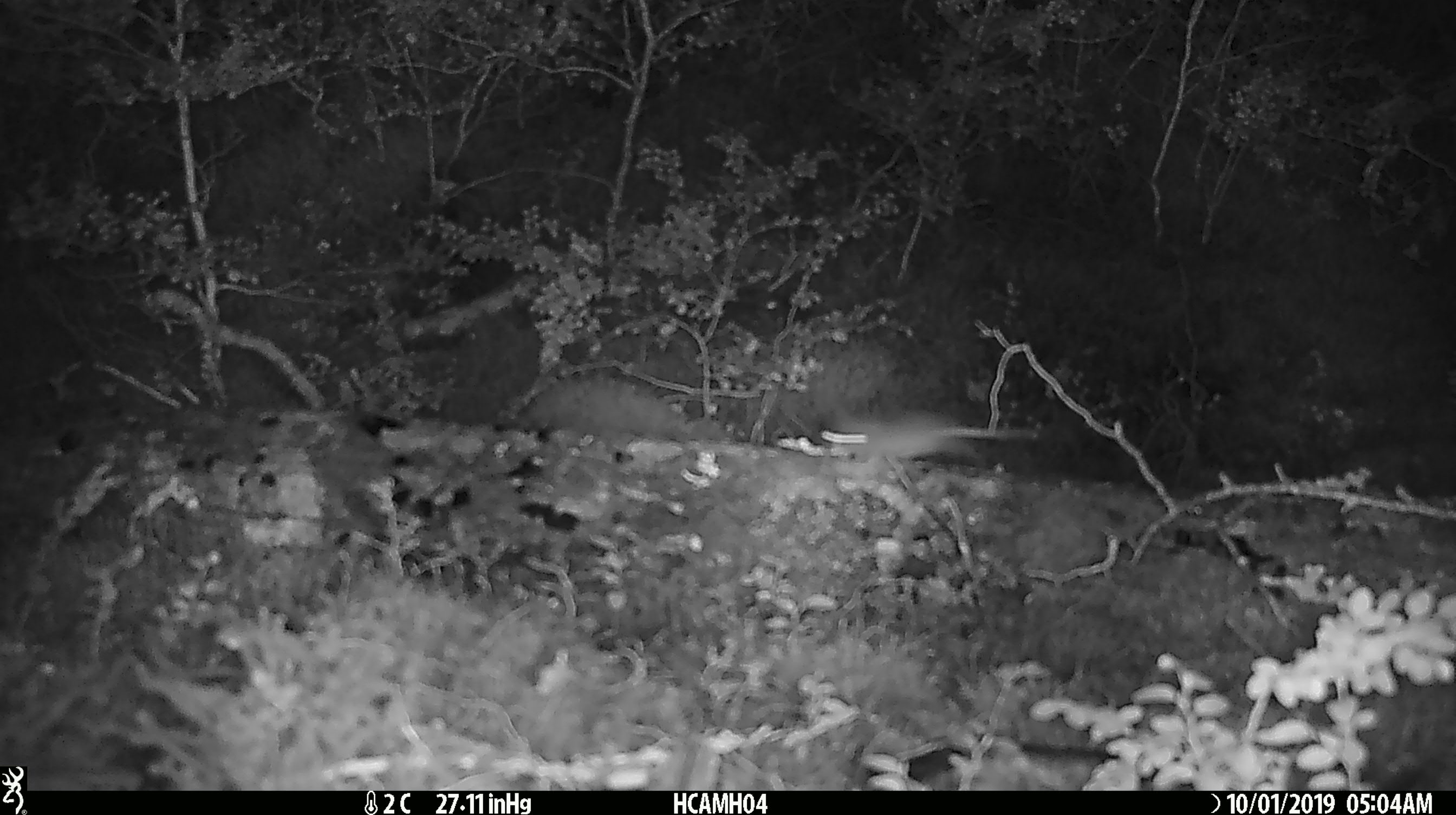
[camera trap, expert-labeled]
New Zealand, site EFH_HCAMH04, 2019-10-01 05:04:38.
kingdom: Animalia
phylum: Chordata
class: Mammalia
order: Rodentia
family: Muridae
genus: Mus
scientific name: Mus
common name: mouse